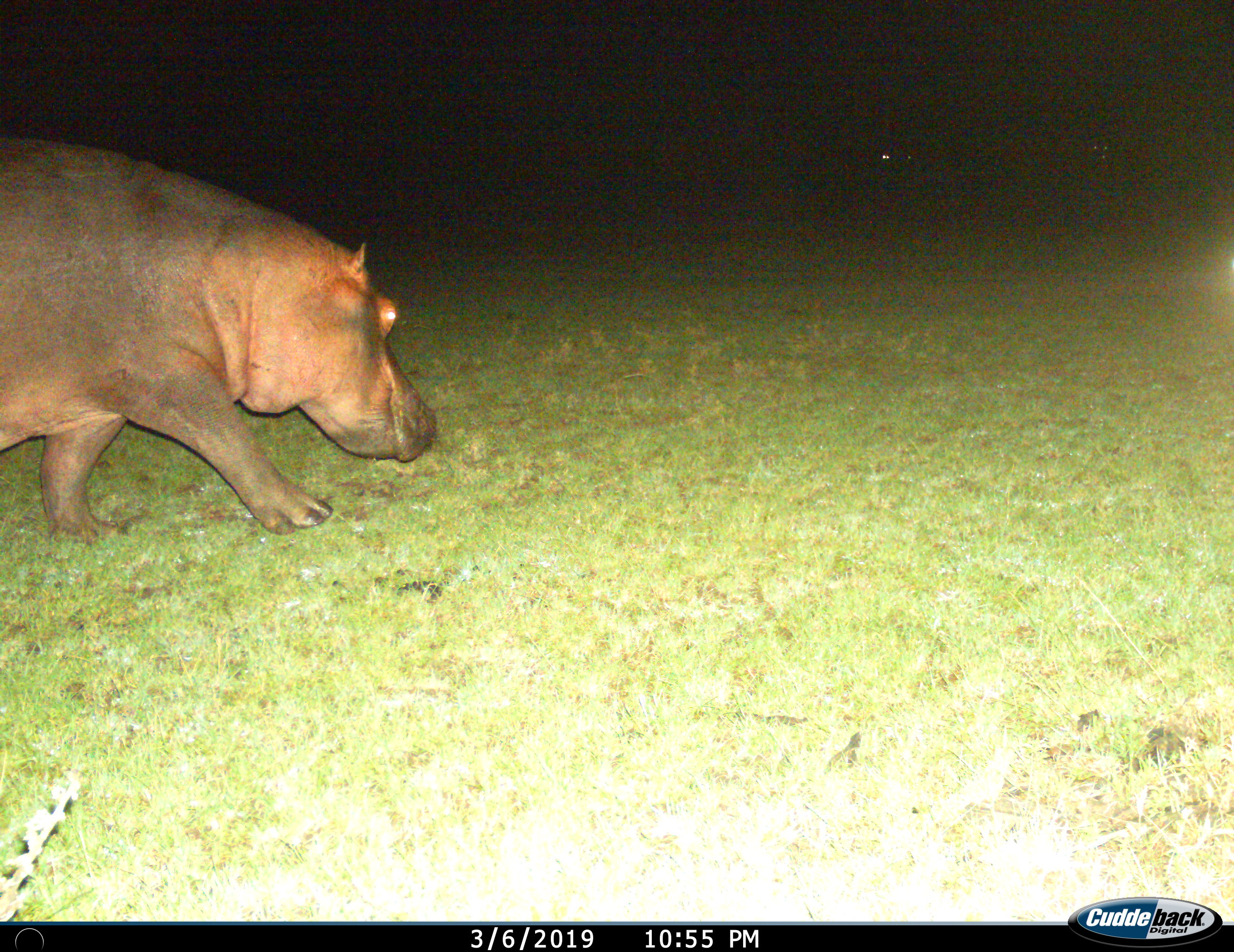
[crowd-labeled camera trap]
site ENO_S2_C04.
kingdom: Animalia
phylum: Chordata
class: Mammalia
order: Artiodactyla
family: Hippopotamidae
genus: Hippopotamus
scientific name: Hippopotamus amphibius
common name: hippopotamus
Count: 1.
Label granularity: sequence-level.